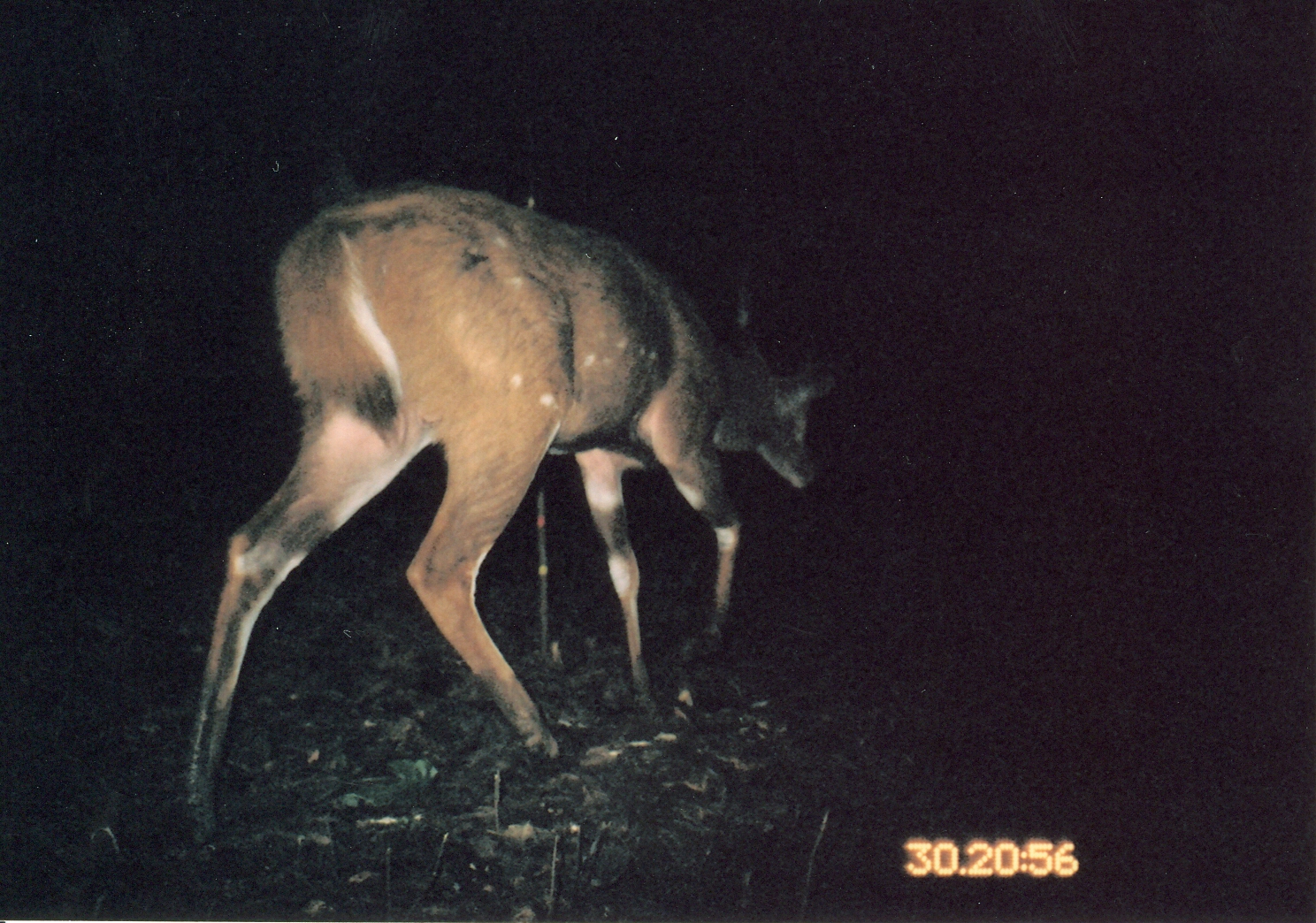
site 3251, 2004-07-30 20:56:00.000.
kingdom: Animalia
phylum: Chordata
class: Mammalia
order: Artiodactyla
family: Bovidae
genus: Tragelaphus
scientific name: Tragelaphus scriptus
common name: bushbuck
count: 1